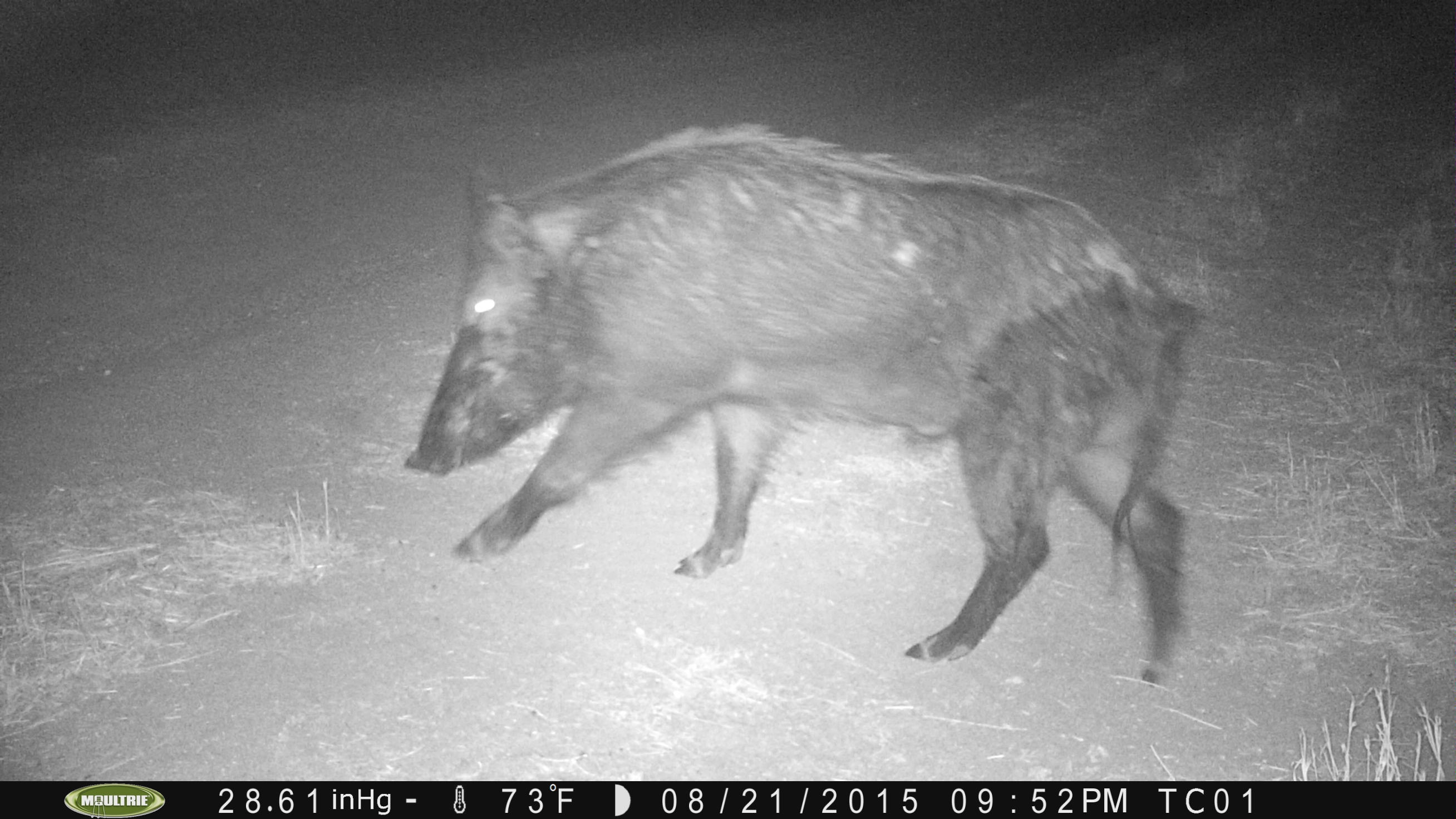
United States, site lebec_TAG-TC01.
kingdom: Animalia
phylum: Chordata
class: Mammalia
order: Artiodactyla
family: Suidae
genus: Sus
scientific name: Sus scrofa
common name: wild boar